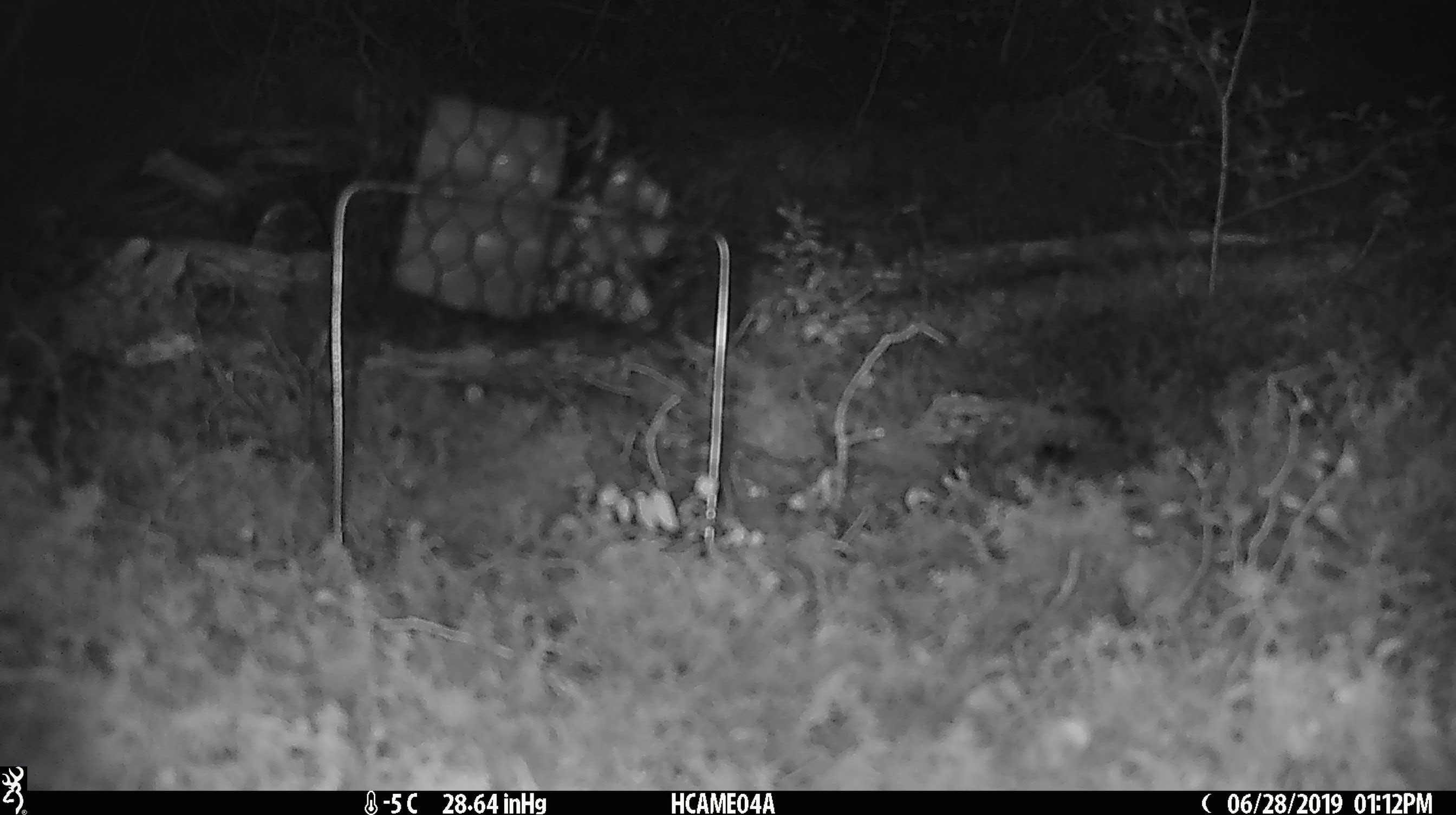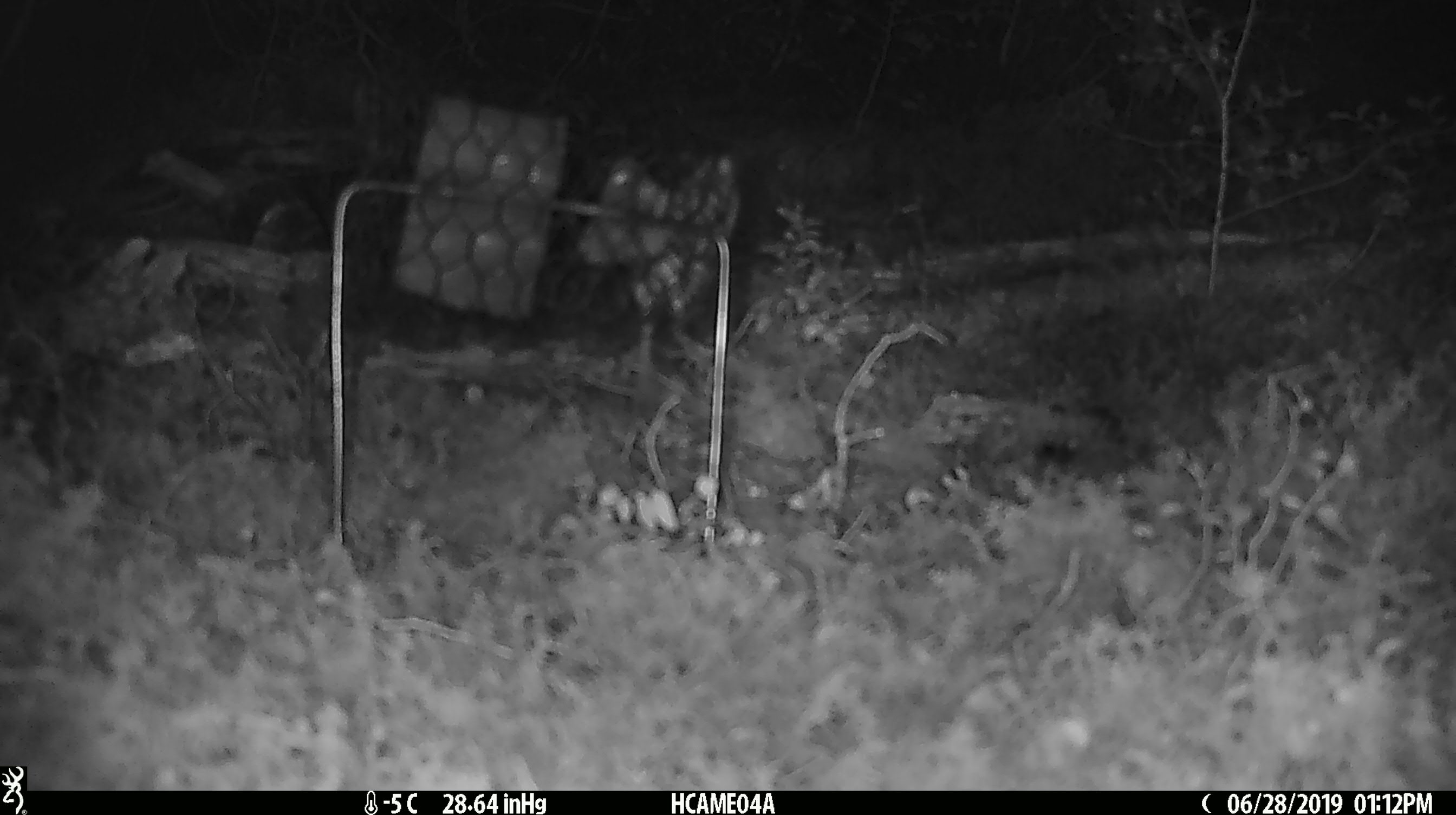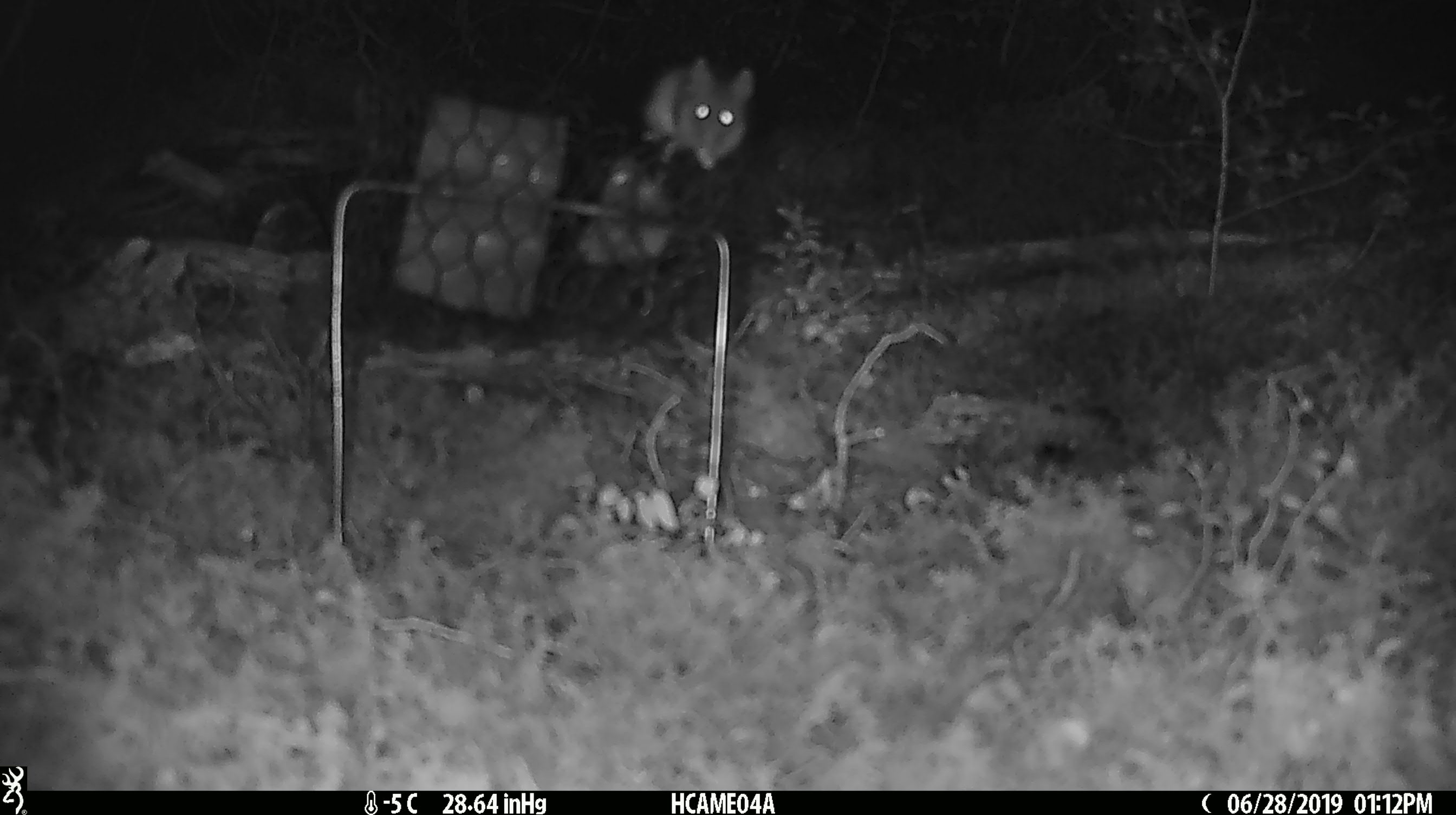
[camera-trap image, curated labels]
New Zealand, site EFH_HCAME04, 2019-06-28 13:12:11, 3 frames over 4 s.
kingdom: Animalia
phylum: Chordata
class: Mammalia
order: Rodentia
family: Muridae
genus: Mus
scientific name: Mus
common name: mouse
Mouse (Mus).